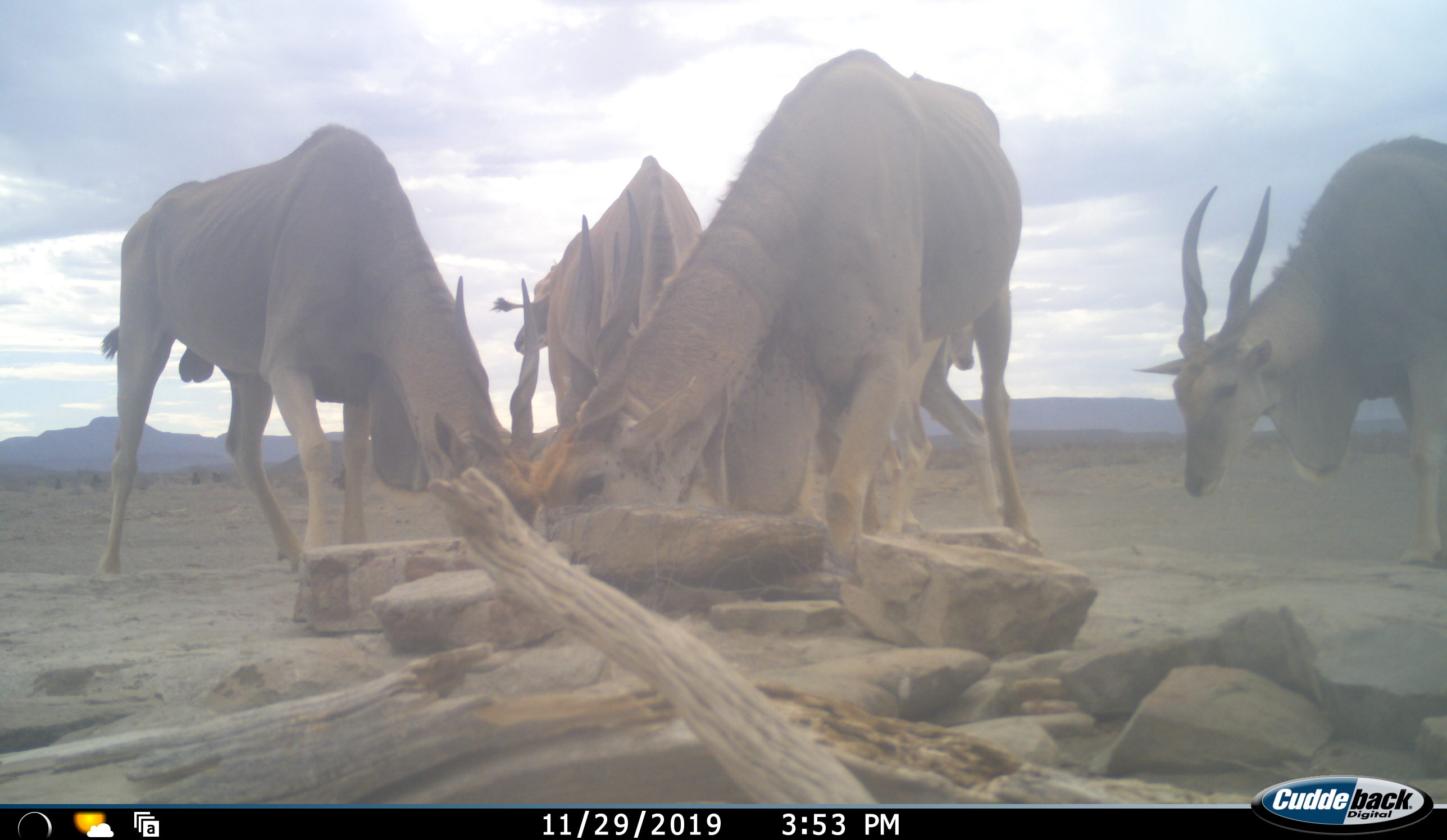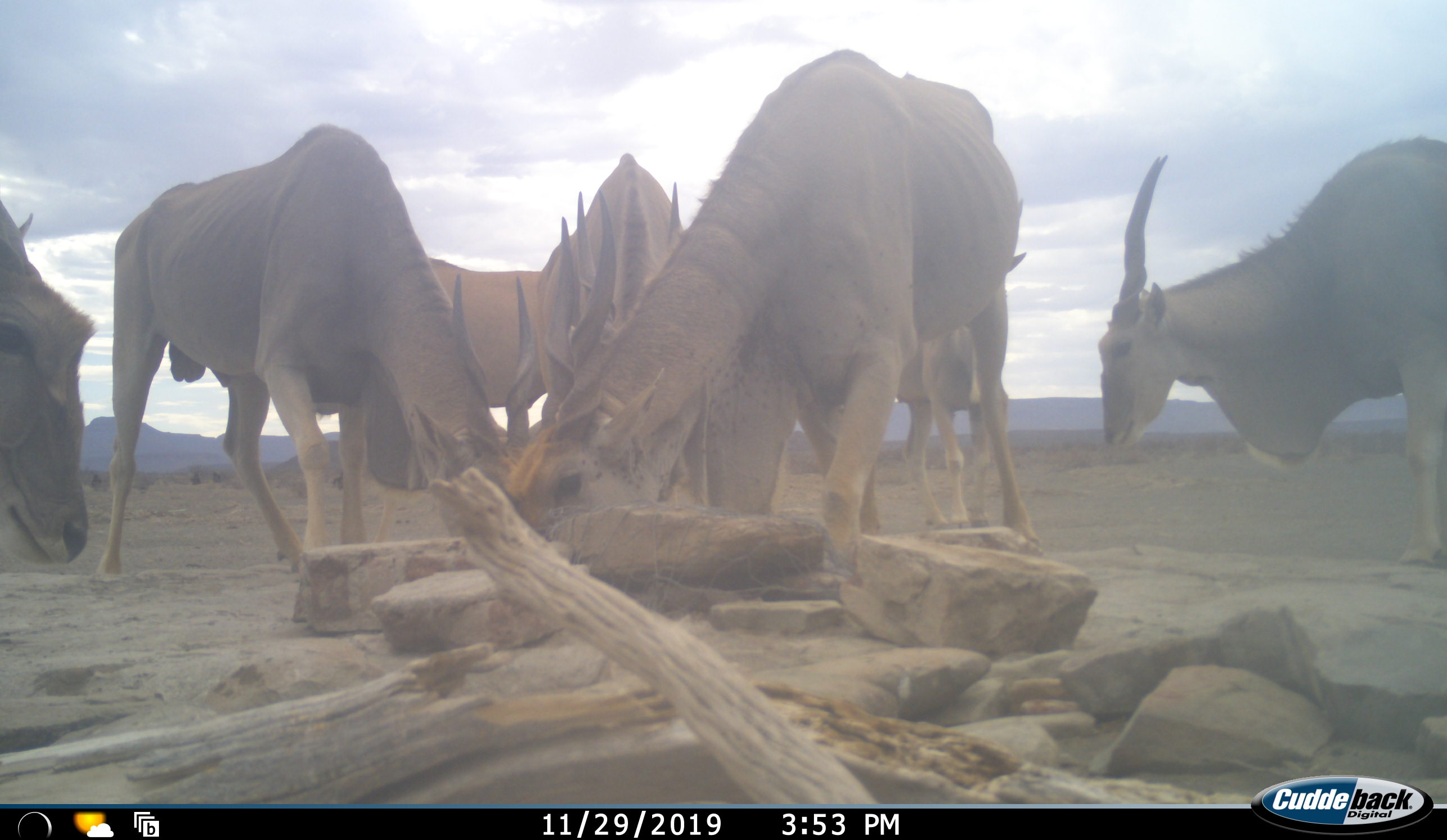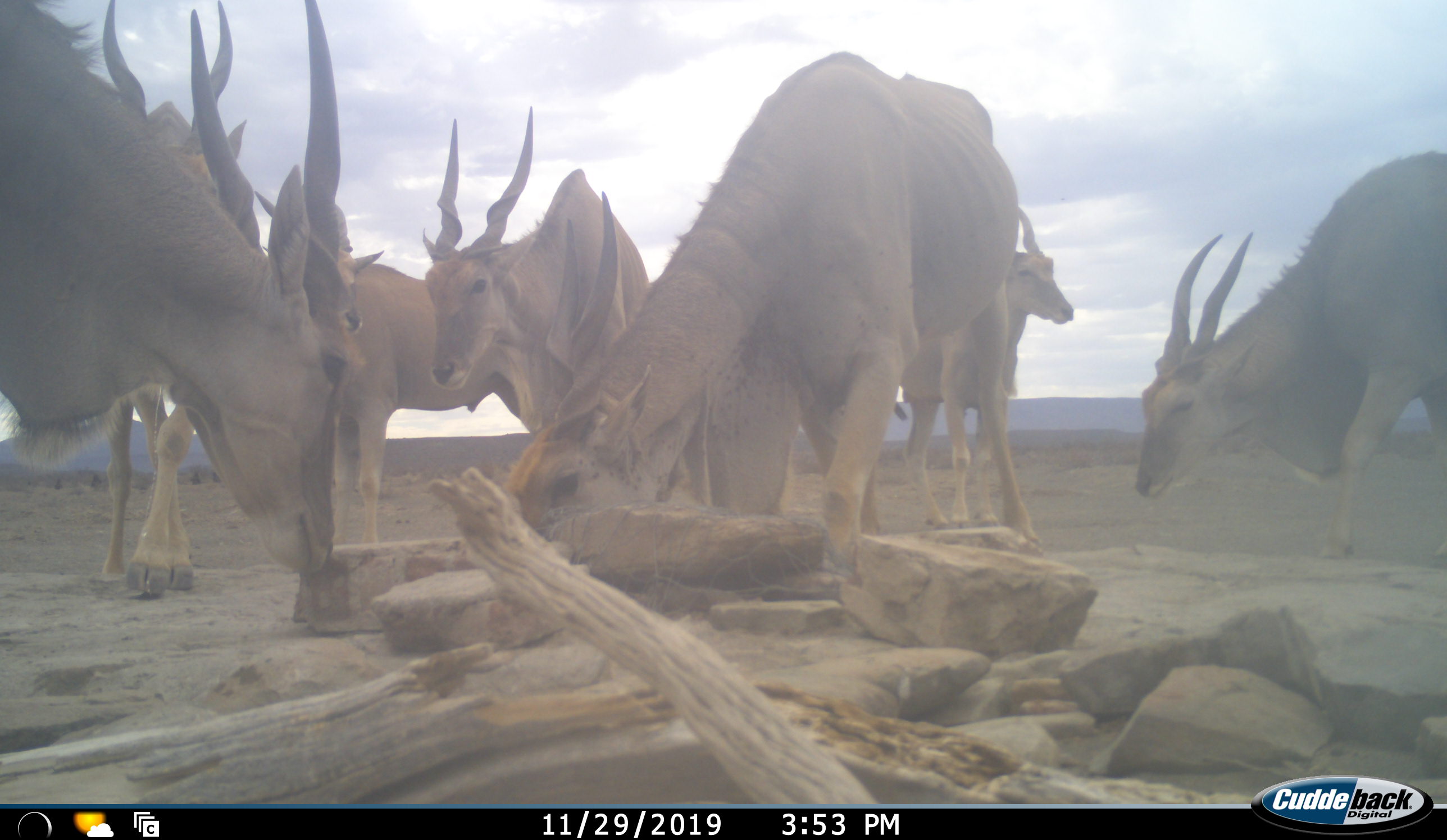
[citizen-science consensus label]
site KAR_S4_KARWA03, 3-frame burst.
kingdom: Animalia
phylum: Chordata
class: Mammalia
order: Artiodactyla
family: Bovidae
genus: Tragelaphus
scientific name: Tragelaphus oryx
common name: eland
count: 7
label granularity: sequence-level